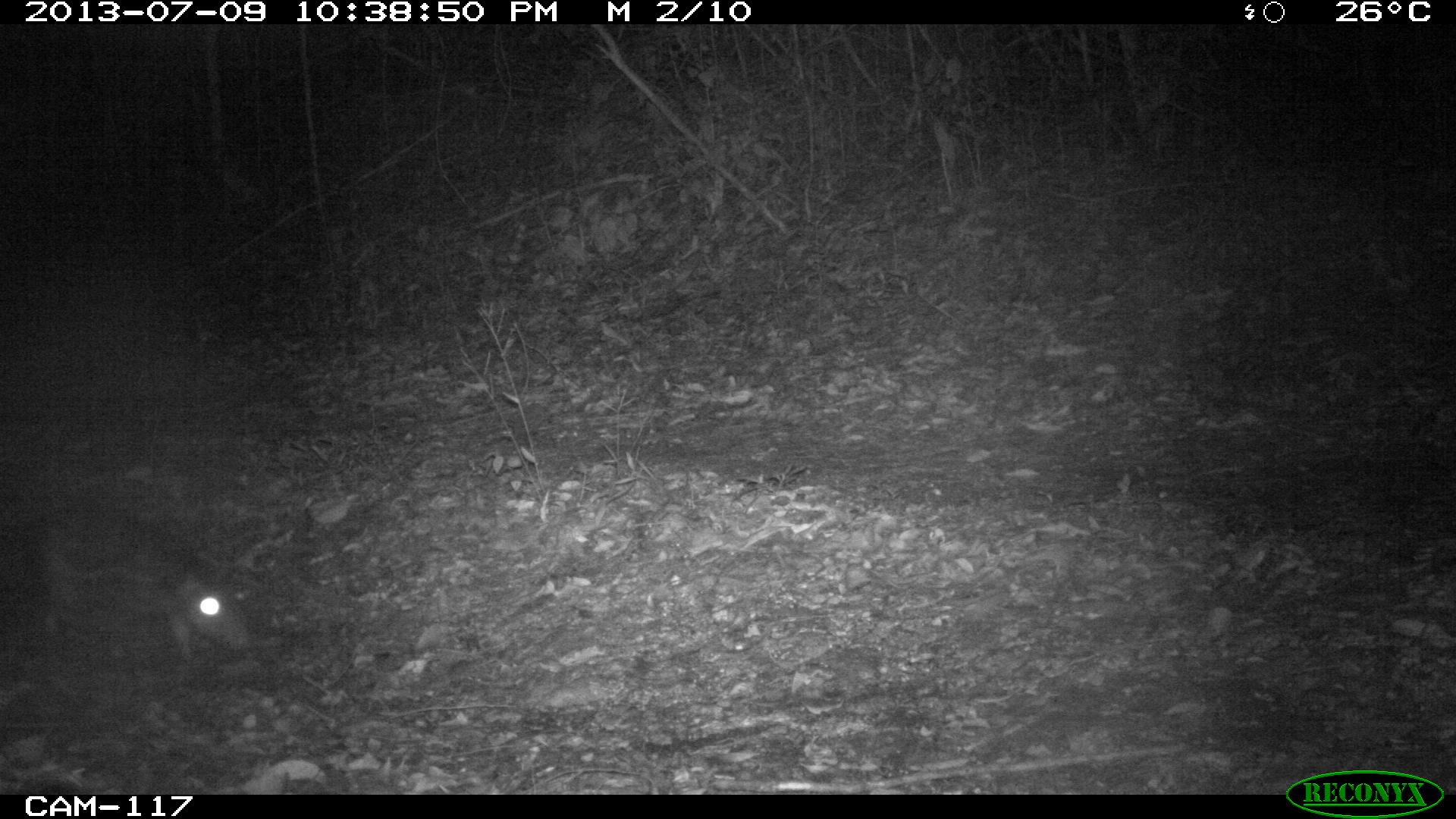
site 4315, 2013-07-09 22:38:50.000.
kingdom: Animalia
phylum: Chordata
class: Mammalia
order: Rodentia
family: Cuniculidae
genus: Cuniculus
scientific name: Cuniculus paca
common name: lowland paca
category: agouti paca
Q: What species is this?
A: Agouti paca (lowland paca) (Cuniculus paca).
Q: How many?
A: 1.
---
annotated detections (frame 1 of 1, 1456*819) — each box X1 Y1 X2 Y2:
agouti paca: 0 508 251 662